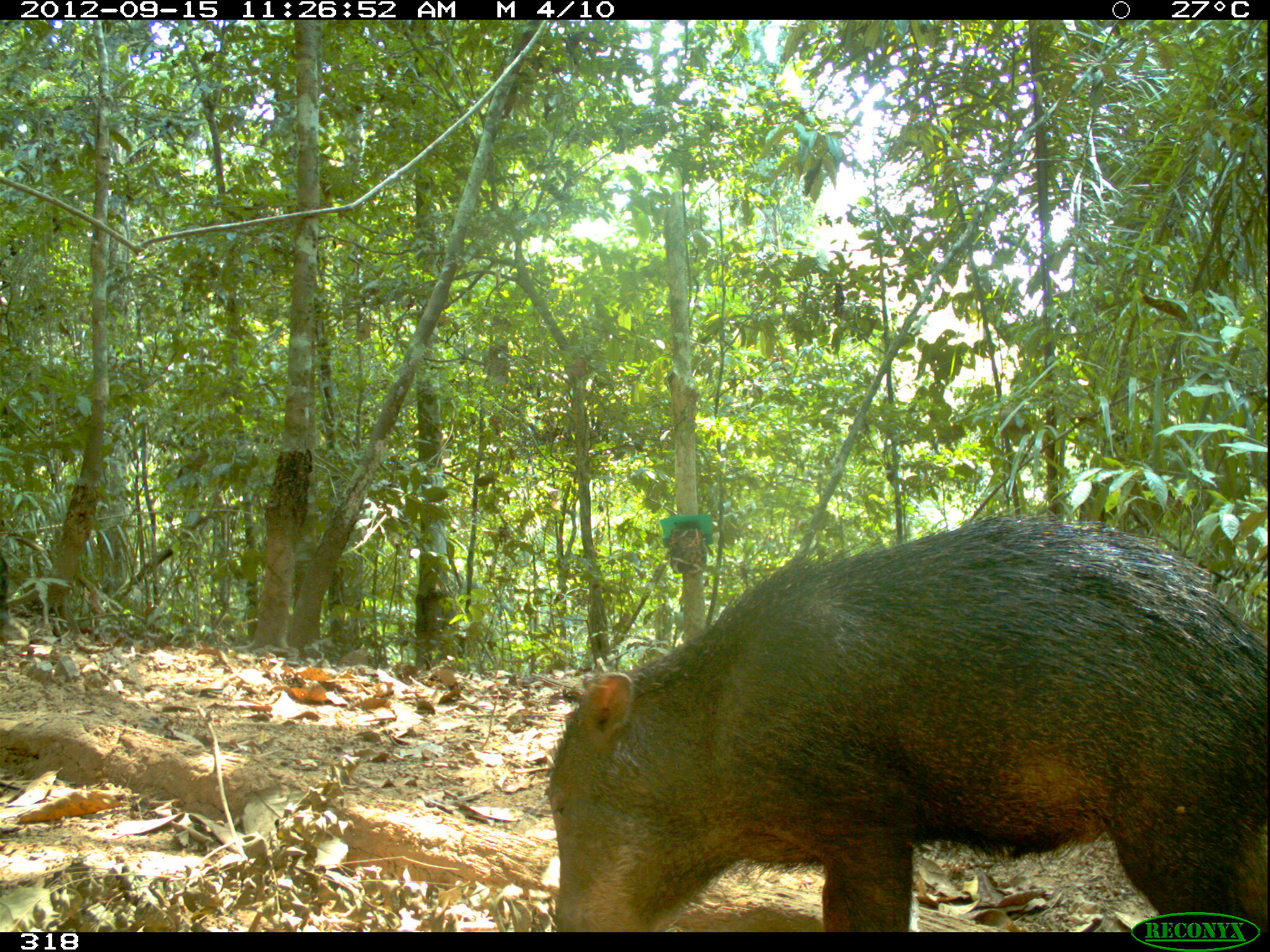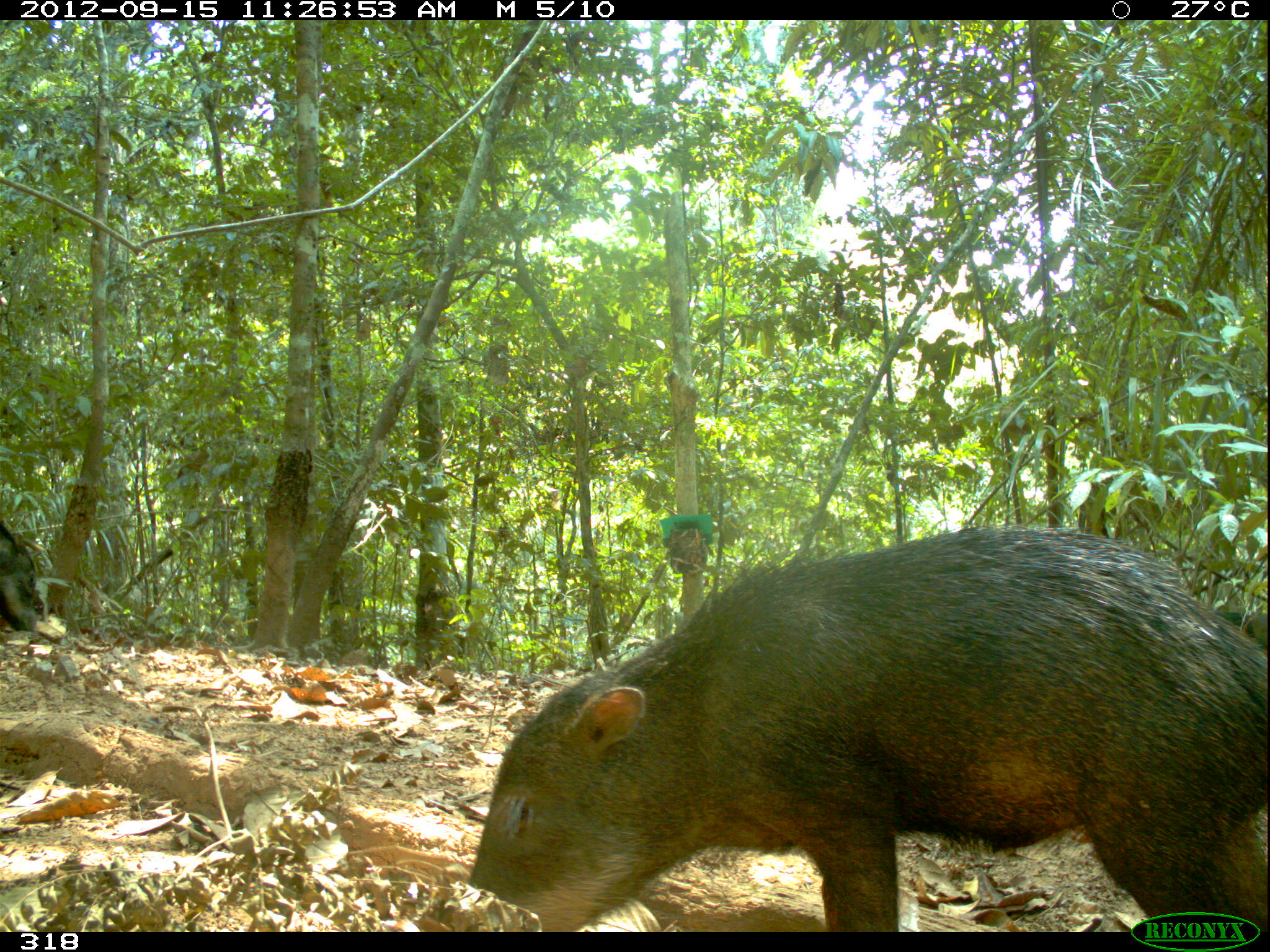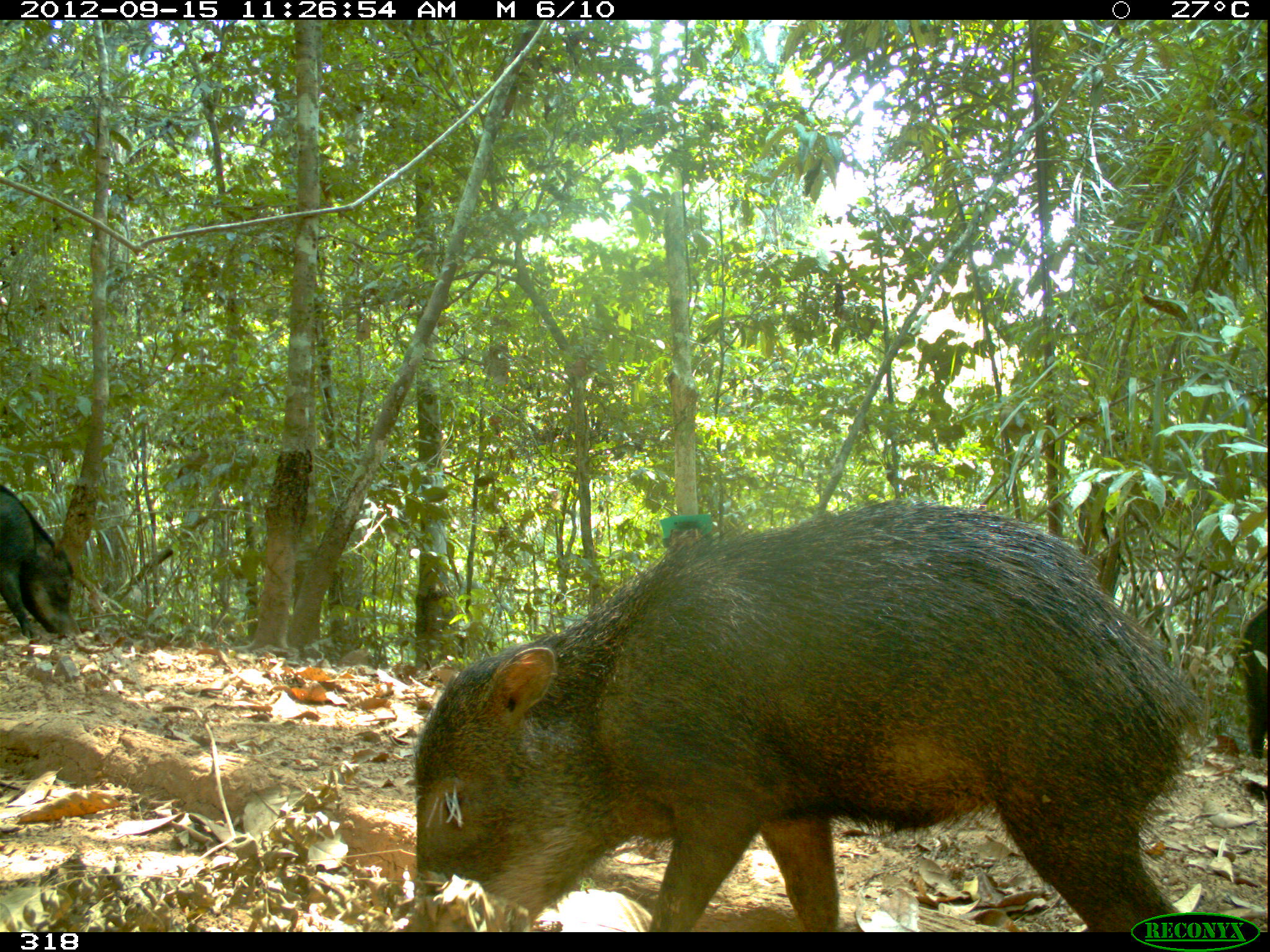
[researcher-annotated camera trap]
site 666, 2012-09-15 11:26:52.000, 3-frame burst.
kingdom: Animalia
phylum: Chordata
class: Mammalia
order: Artiodactyla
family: Tayassuidae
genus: Tayassu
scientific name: Tayassu pecari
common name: white-lipped peccary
Tayassu pecari (white-lipped peccary).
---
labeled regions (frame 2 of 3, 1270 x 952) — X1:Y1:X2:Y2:
tayassu pecari: 461:526:1268:932; 0:519:36:633; 1205:609:1269:654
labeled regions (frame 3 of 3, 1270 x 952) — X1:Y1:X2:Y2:
tayassu pecari: 400:493:1205:932; 0:483:80:639; 1233:599:1267:757